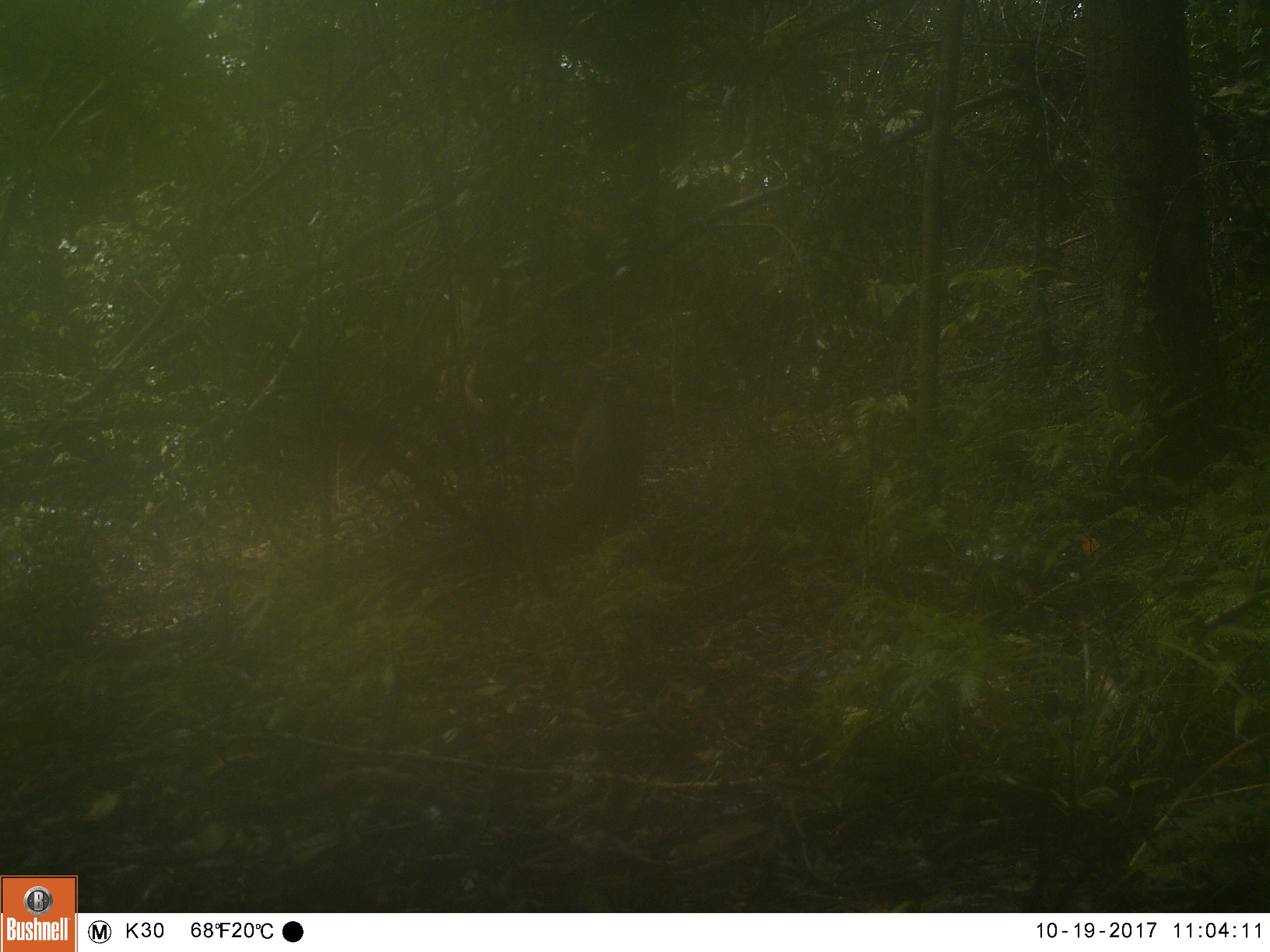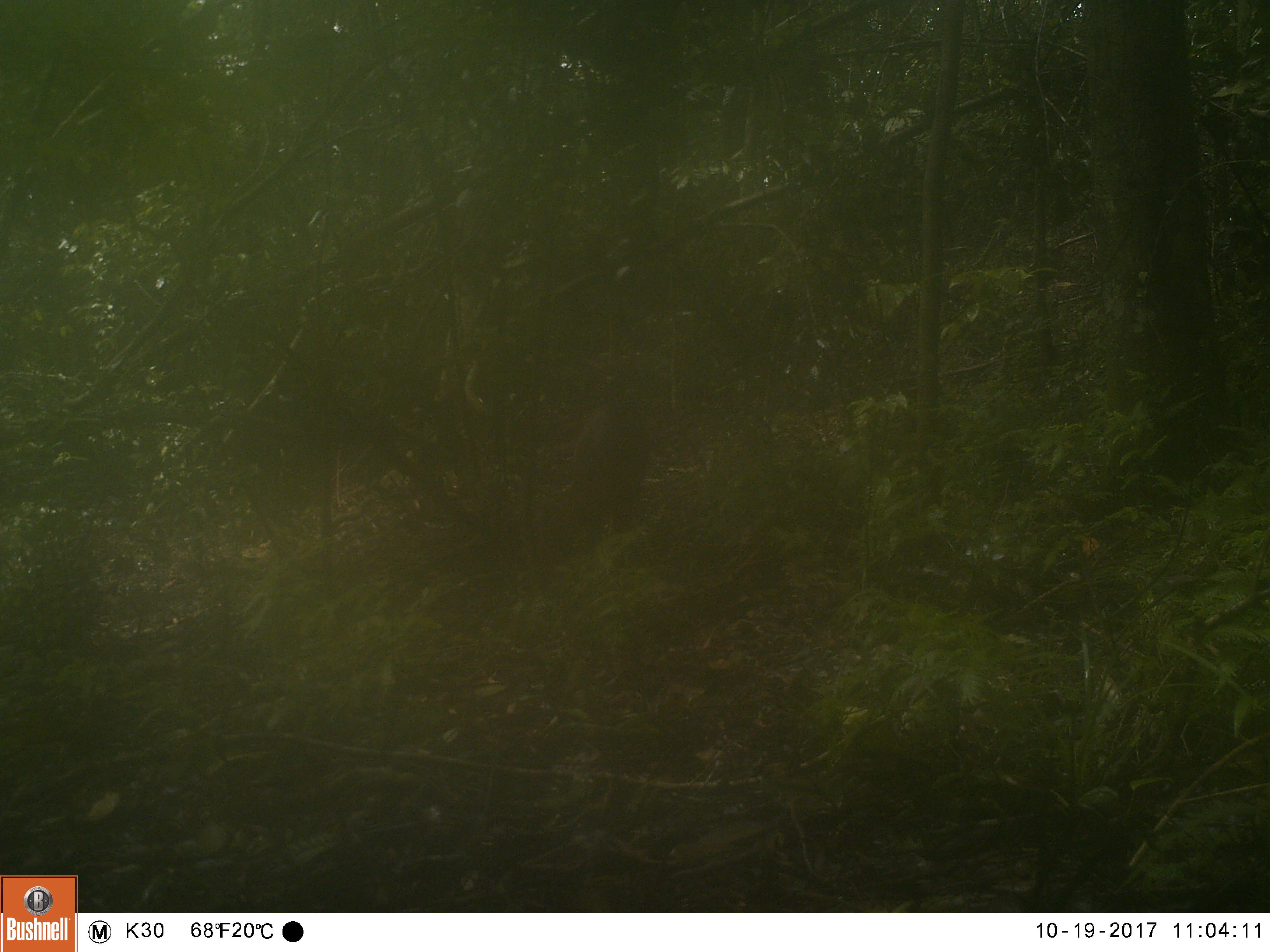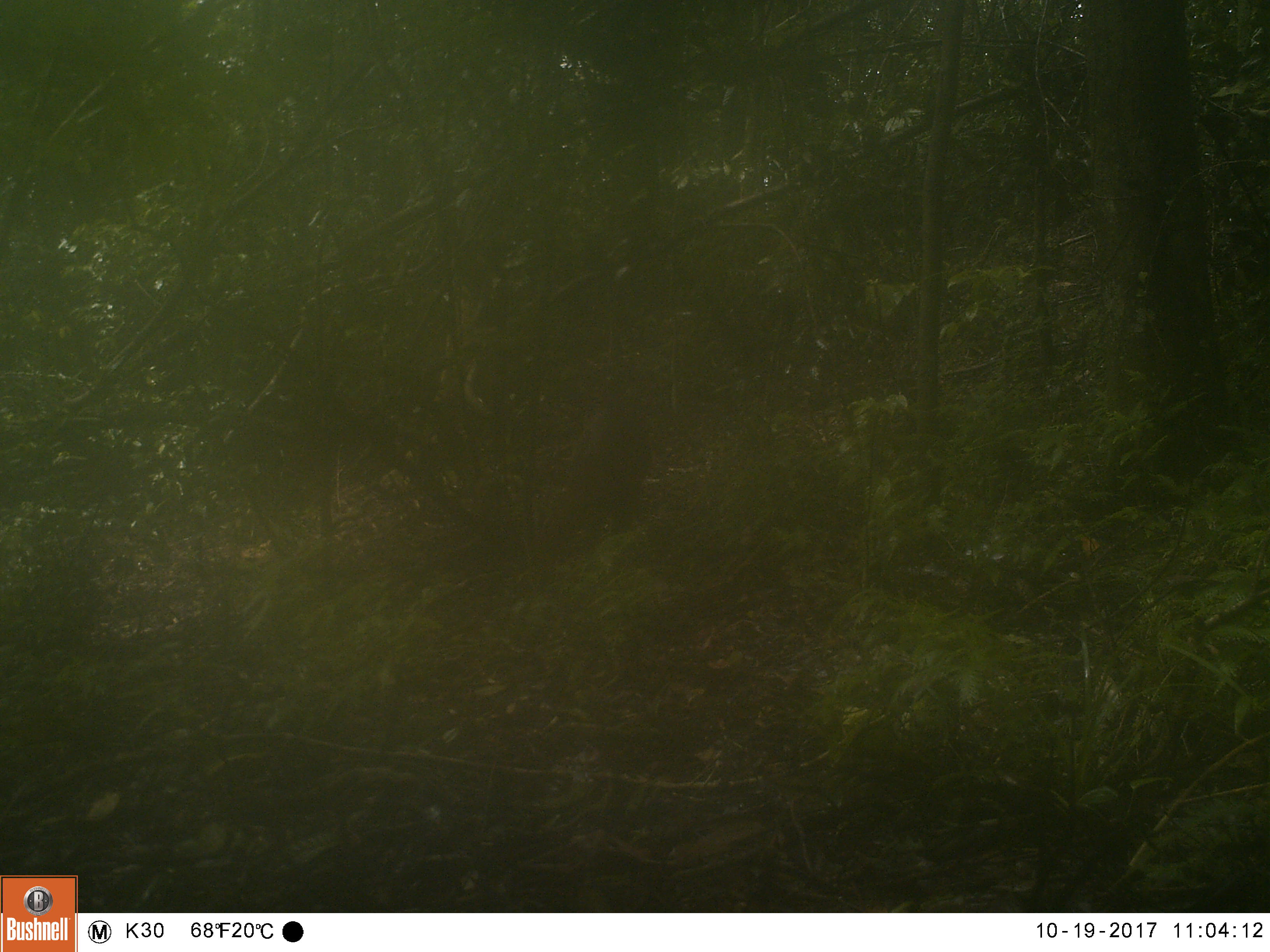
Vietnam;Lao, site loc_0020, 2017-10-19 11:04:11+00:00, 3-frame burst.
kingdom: Animalia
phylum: Chordata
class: Mammalia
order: Artiodactyla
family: Cervidae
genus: Muntiacus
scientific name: Muntiacus vuquangensis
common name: large-antlered muntjac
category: large antlered muntjac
Large antlered muntjac (large-antlered muntjac) (Muntiacus vuquangensis). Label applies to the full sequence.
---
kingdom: Animalia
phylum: Chordata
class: Mammalia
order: Artiodactyla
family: Cervidae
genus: Muntiacus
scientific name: Muntiacus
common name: muntjacs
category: unidentified muntjac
Unidentified muntjac (muntjacs) (Muntiacus). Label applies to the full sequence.